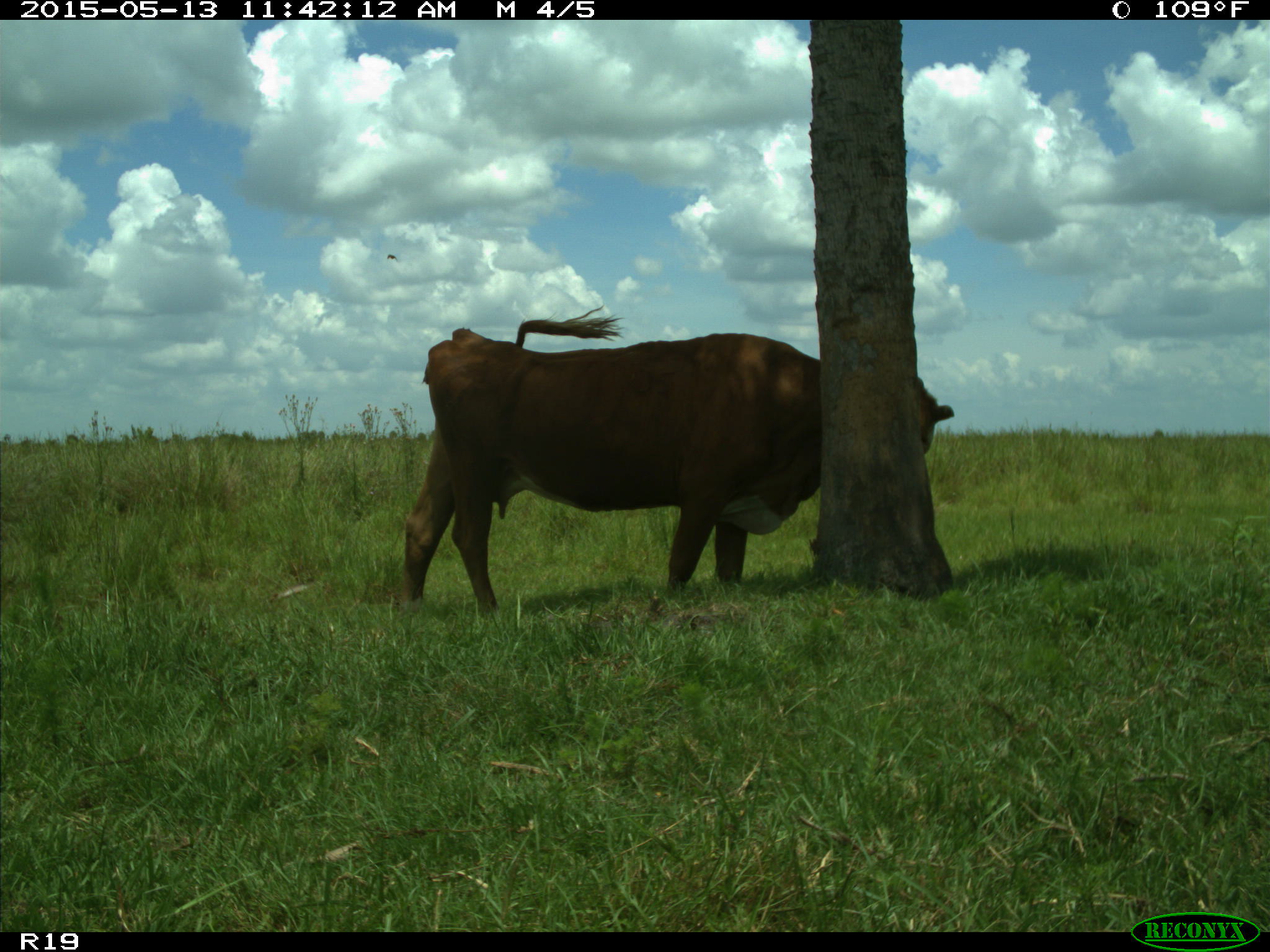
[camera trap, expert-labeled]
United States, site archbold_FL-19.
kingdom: Animalia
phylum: Chordata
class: Mammalia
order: Artiodactyla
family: Bovidae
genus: Bos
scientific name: Bos taurus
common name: domestic cow